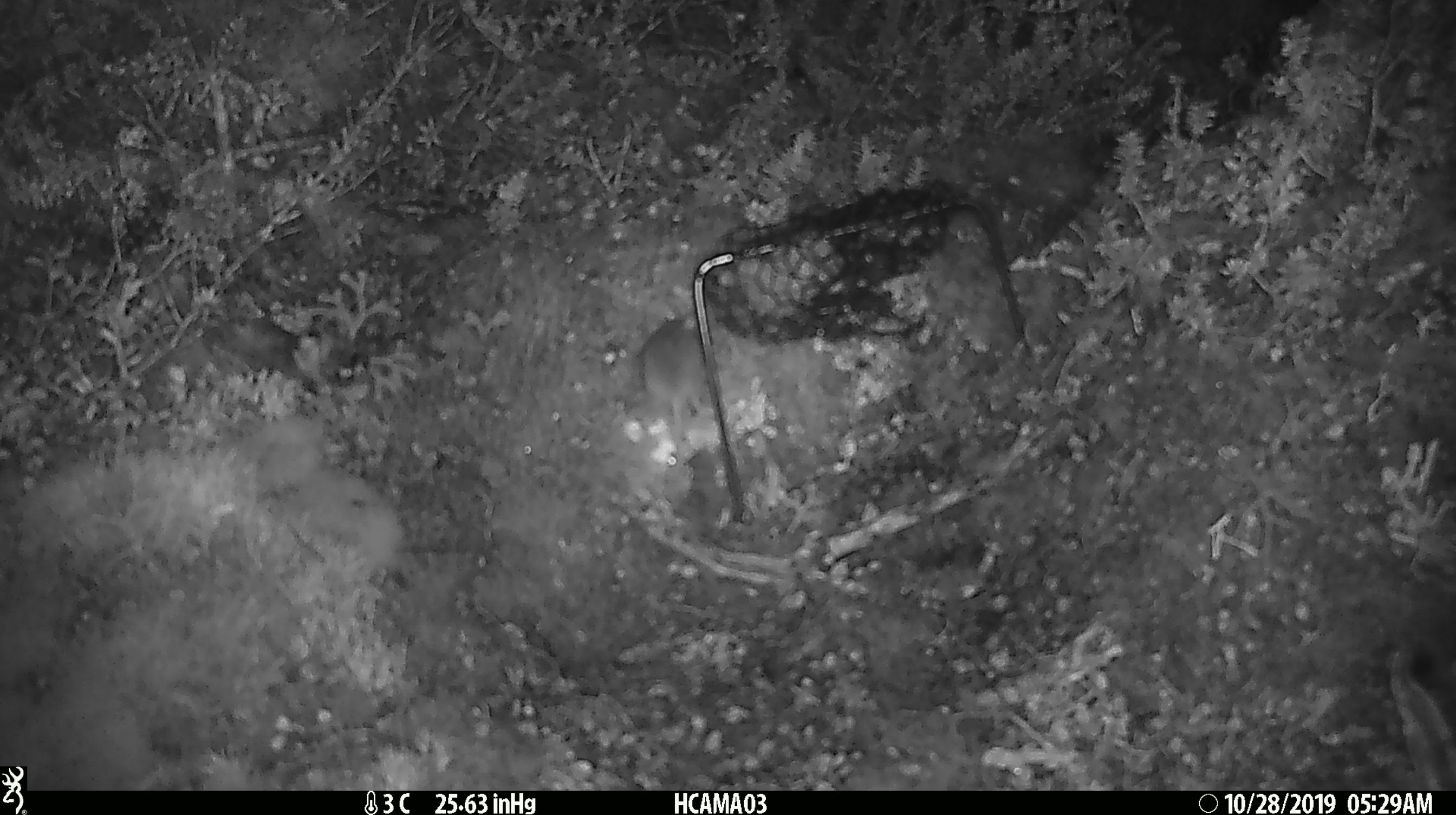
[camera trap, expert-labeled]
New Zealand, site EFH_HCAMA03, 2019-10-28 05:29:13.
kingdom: Animalia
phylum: Chordata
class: Mammalia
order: Rodentia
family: Muridae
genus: Mus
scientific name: Mus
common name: mouse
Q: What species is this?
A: Mouse (Mus).